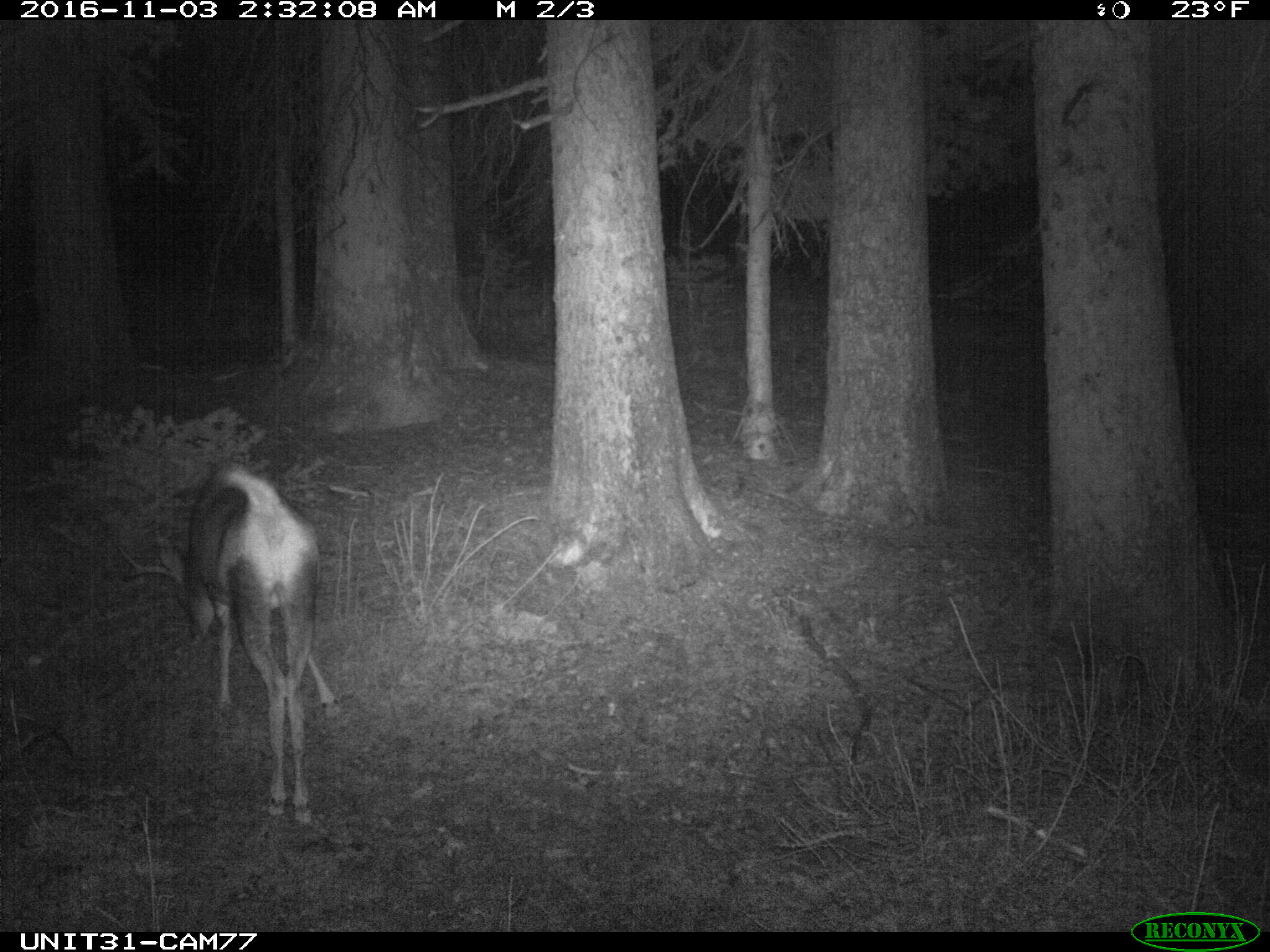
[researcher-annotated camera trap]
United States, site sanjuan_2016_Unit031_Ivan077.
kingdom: Animalia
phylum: Chordata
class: Mammalia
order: Artiodactyla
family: Cervidae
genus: Odocoileus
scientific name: Odocoileus hemionus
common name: mule deer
Odocoileus hemionus (mule deer).